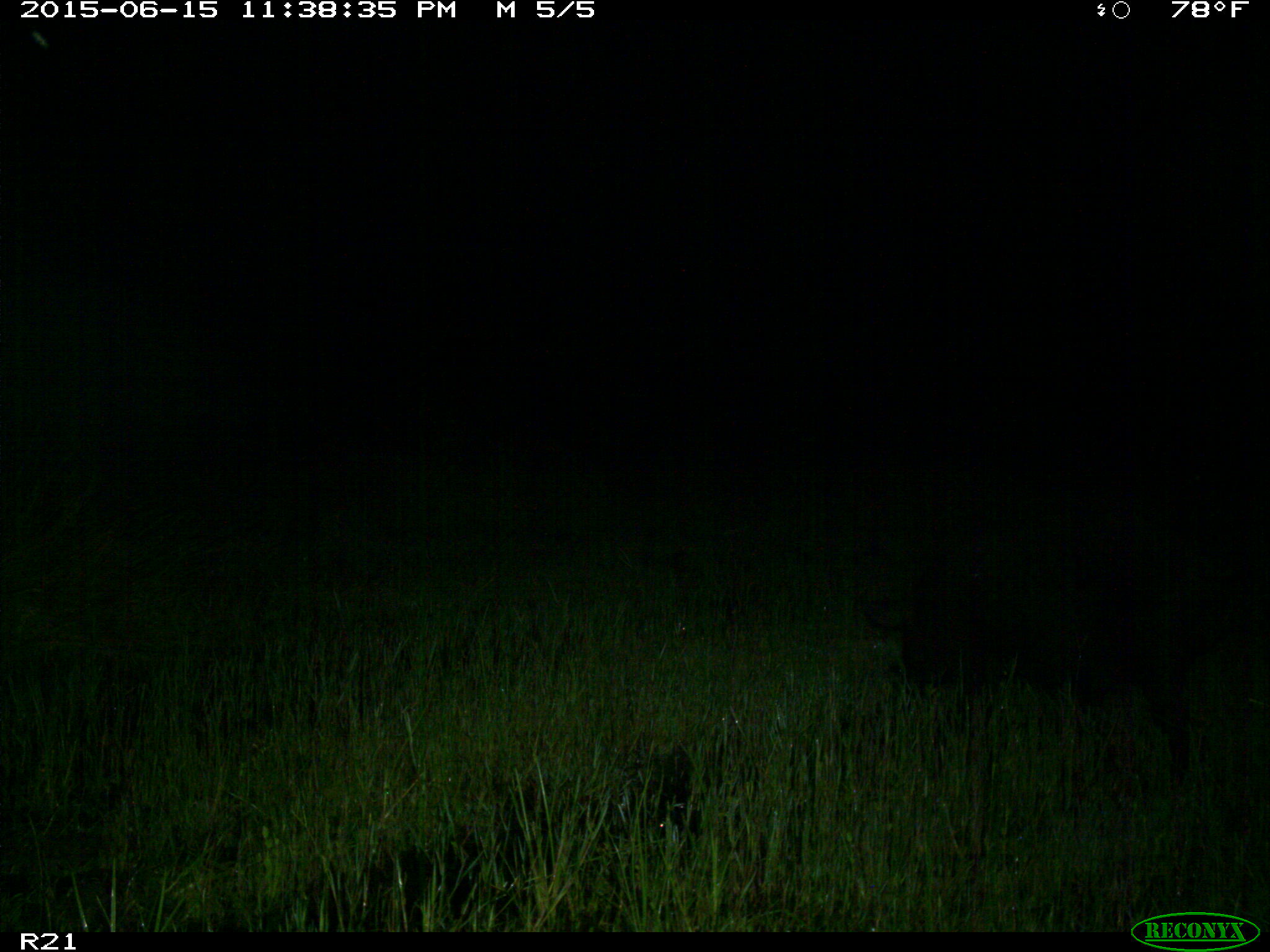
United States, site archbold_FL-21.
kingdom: Animalia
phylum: Chordata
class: Mammalia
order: Artiodactyla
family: Suidae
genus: Sus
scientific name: Sus scrofa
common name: wild boar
Sus scrofa (wild boar).